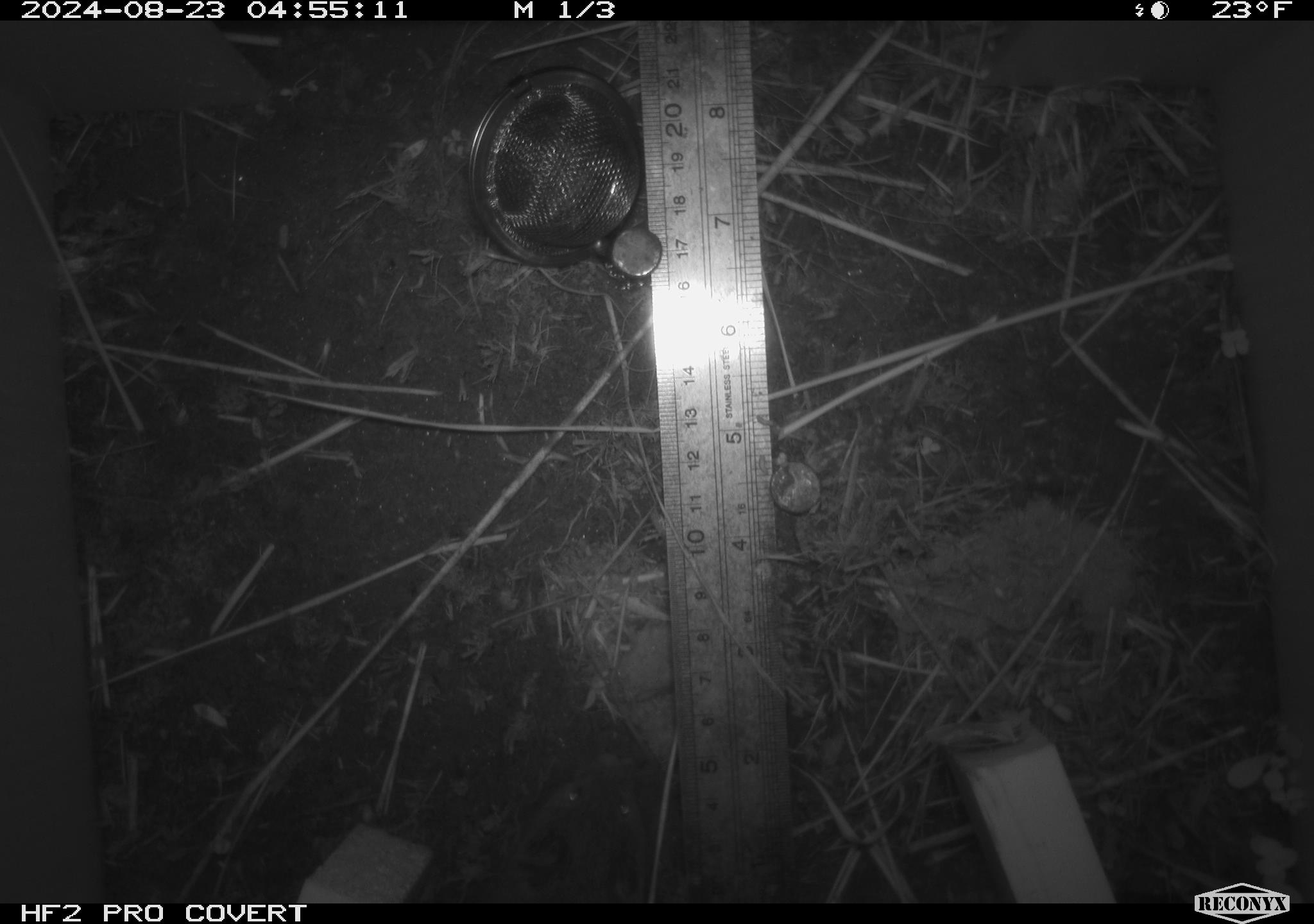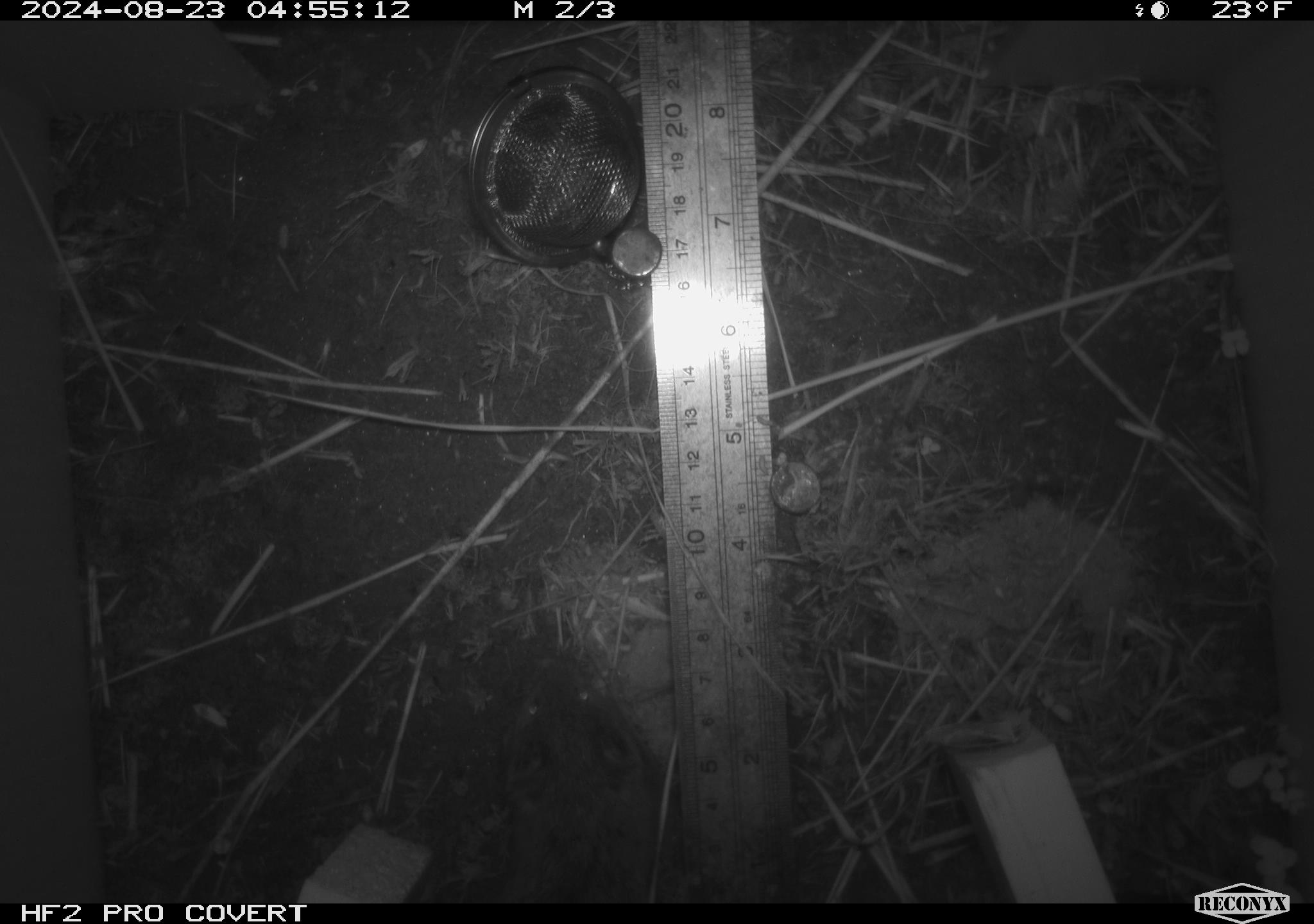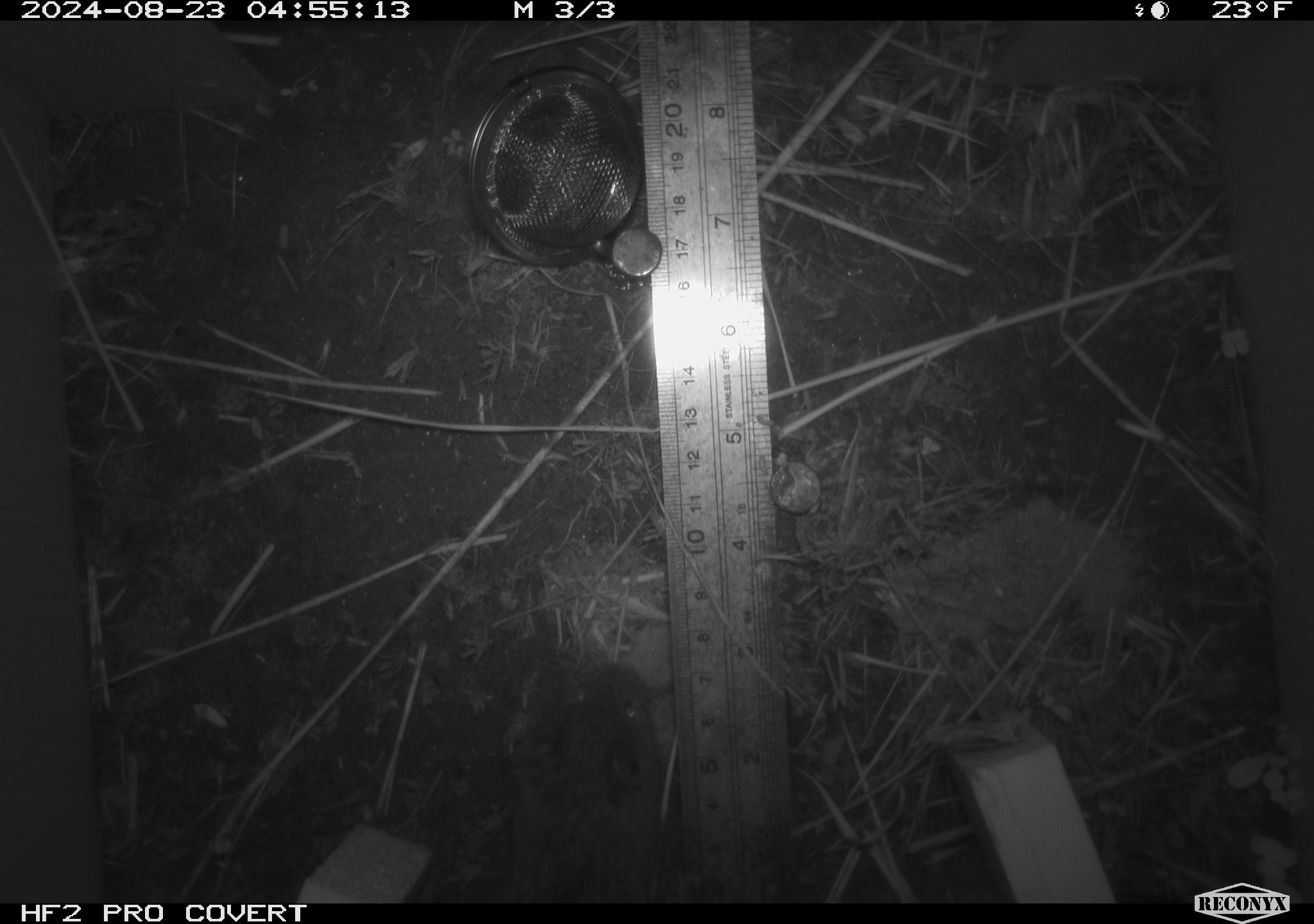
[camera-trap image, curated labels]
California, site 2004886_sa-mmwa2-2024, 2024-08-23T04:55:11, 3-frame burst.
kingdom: Animalia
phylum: Chordata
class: Mammalia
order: Rodentia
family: Cricetidae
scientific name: Arvicolinae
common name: voles, lemmings, and muskrats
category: arvicolinae subfamily